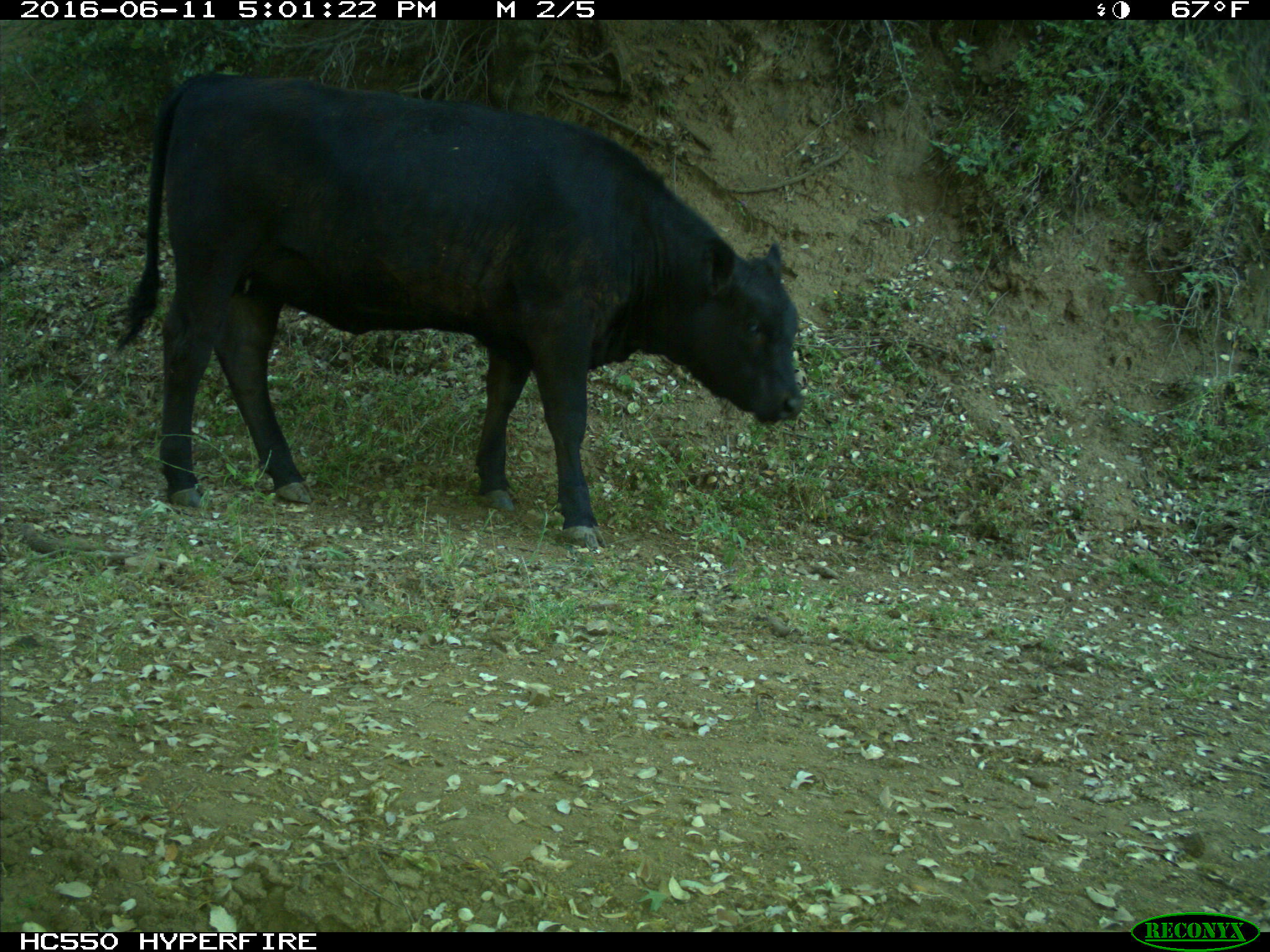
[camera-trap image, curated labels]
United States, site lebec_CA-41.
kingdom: Animalia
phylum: Chordata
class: Mammalia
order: Artiodactyla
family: Bovidae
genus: Bos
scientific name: Bos taurus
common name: domestic cow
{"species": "Bos taurus (domestic cow)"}